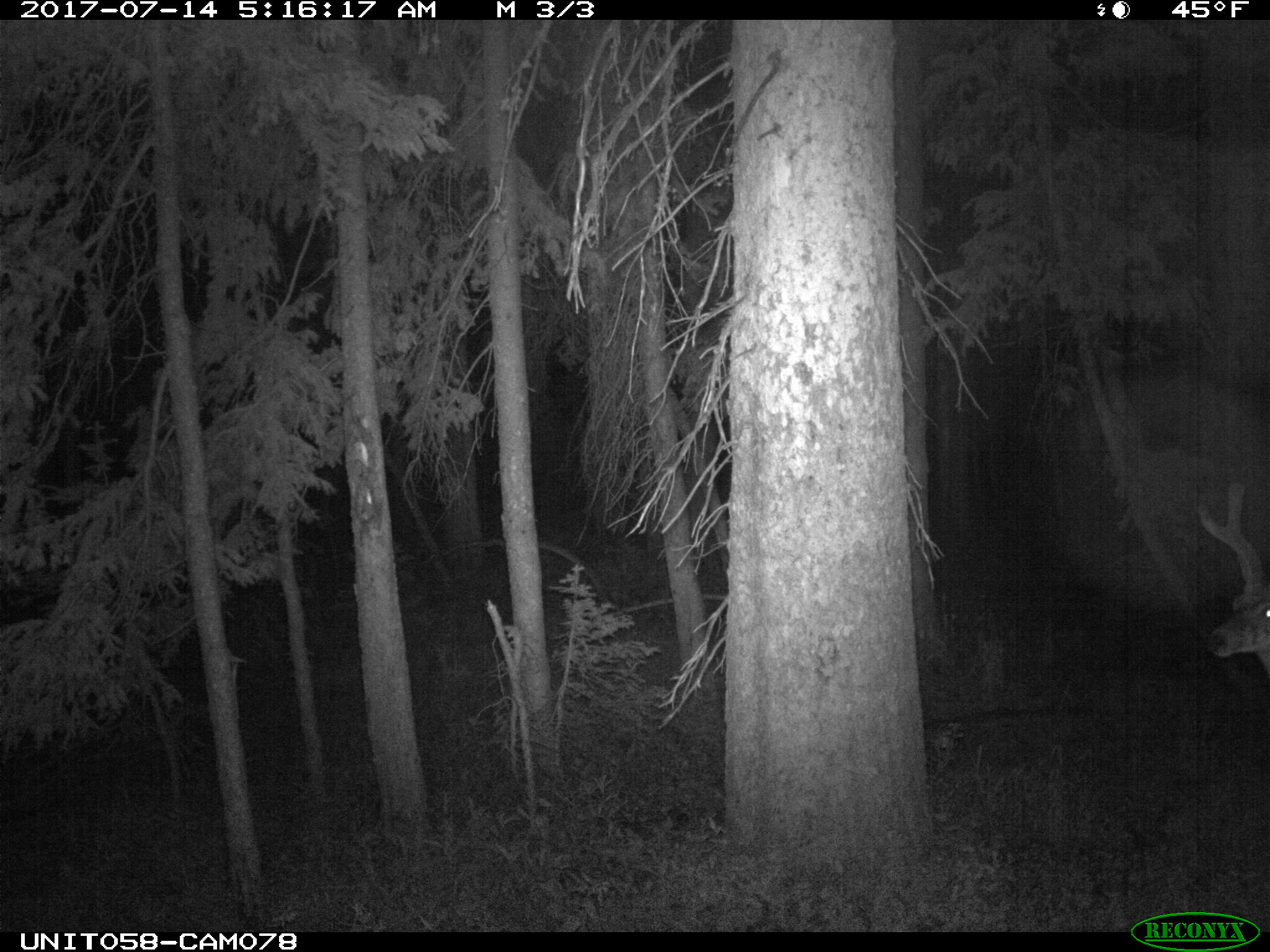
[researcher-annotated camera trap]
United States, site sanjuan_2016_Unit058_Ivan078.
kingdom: Animalia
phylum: Chordata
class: Mammalia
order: Artiodactyla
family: Cervidae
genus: Odocoileus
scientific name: Odocoileus hemionus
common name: mule deer